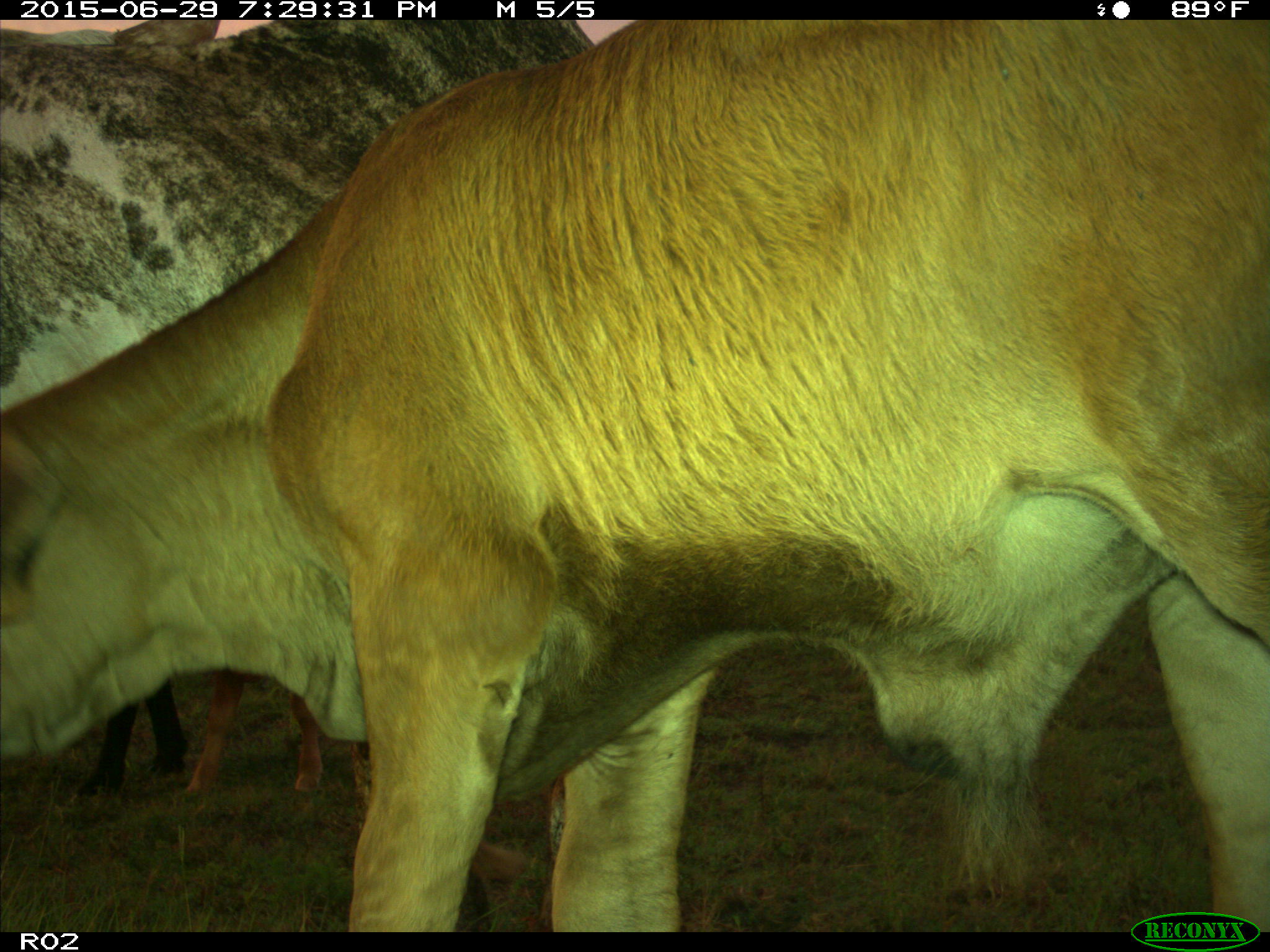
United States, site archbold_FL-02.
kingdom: Animalia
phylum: Chordata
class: Mammalia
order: Artiodactyla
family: Bovidae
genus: Bos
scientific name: Bos taurus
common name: domestic cow